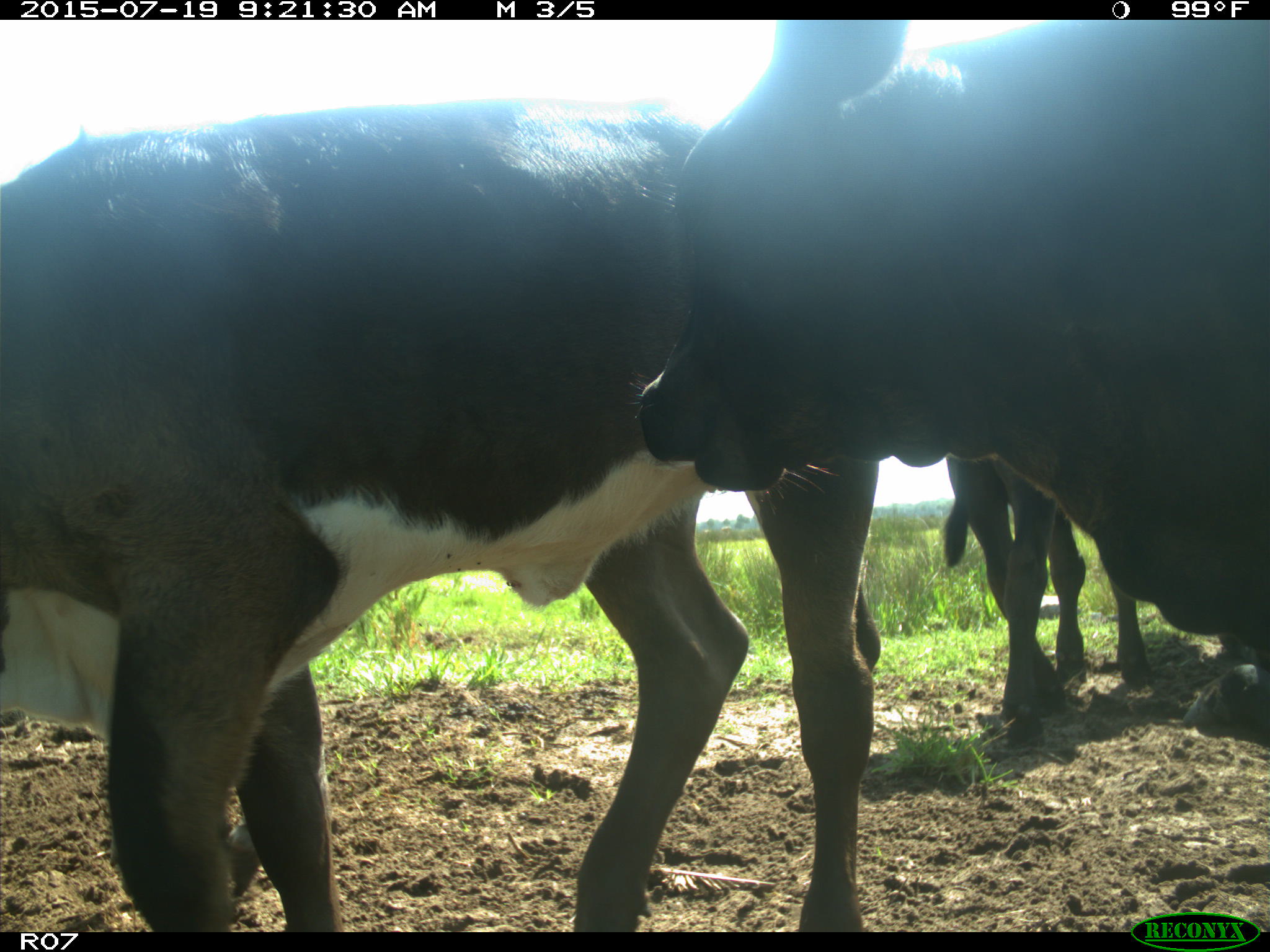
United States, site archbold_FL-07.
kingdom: Animalia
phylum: Chordata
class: Mammalia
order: Artiodactyla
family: Bovidae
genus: Bos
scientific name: Bos taurus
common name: domestic cow